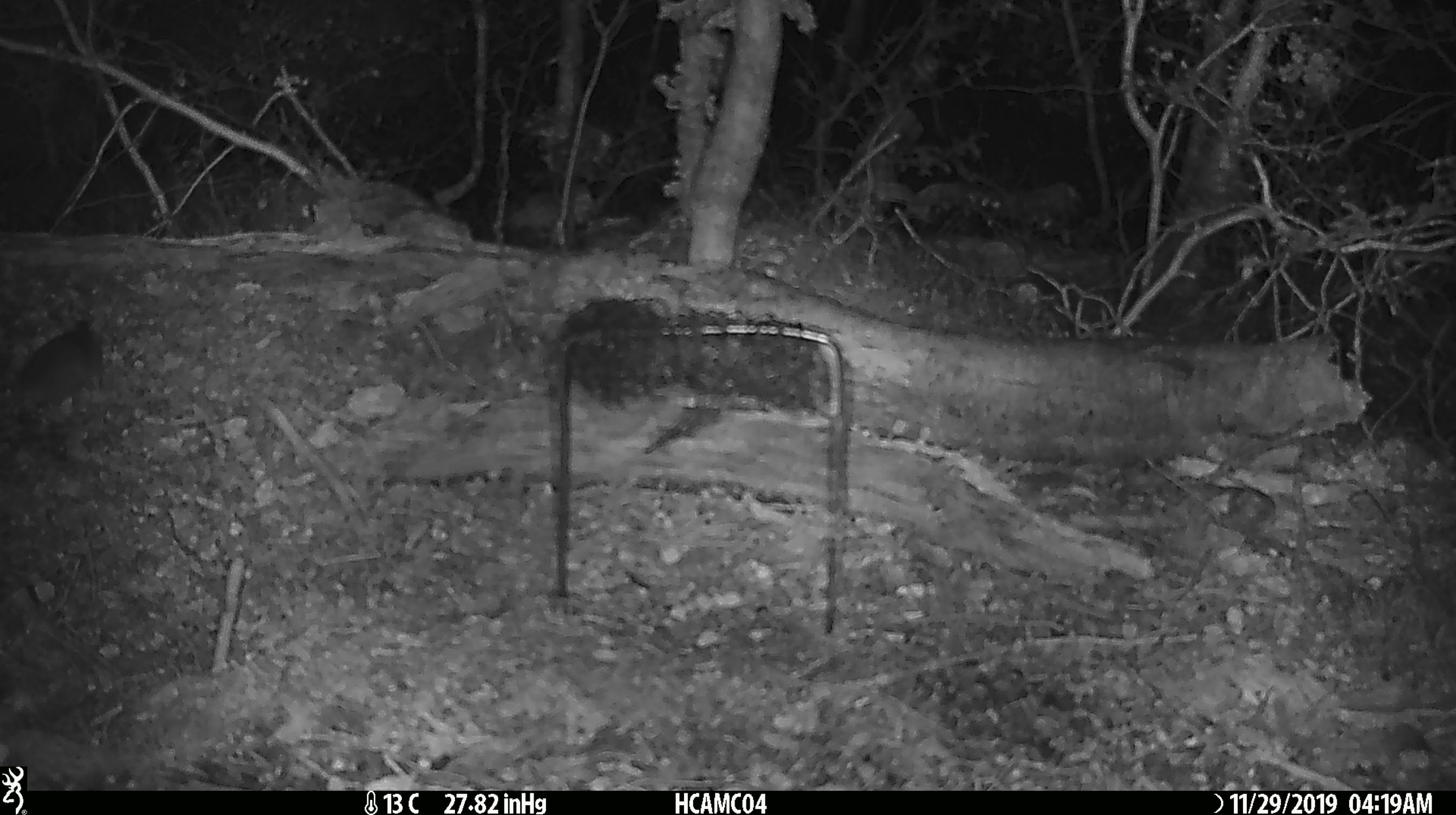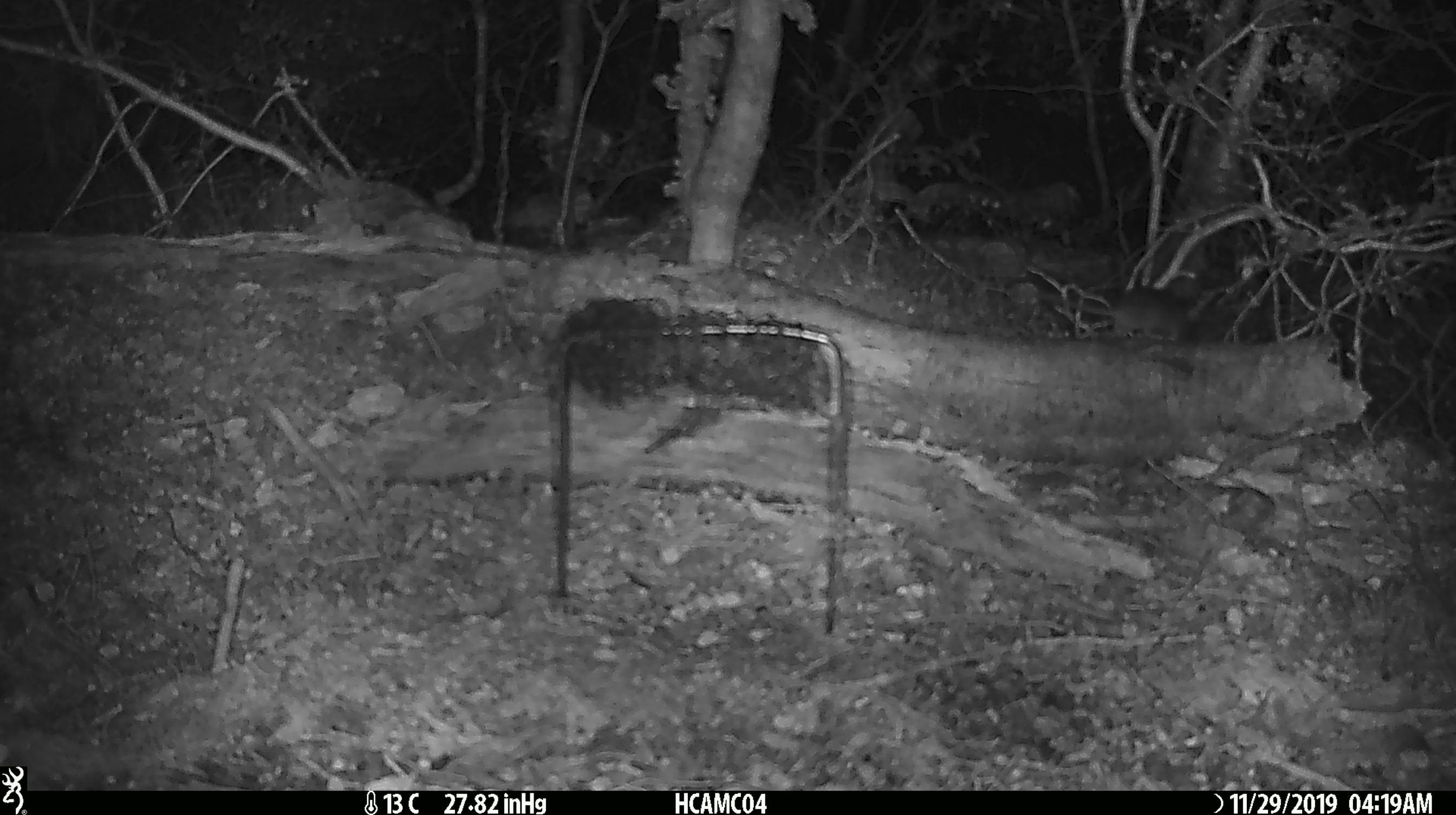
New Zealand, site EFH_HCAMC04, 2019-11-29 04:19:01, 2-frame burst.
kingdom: Animalia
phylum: Chordata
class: Mammalia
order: Rodentia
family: Muridae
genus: Mus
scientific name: Mus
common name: mouse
Mouse (Mus).